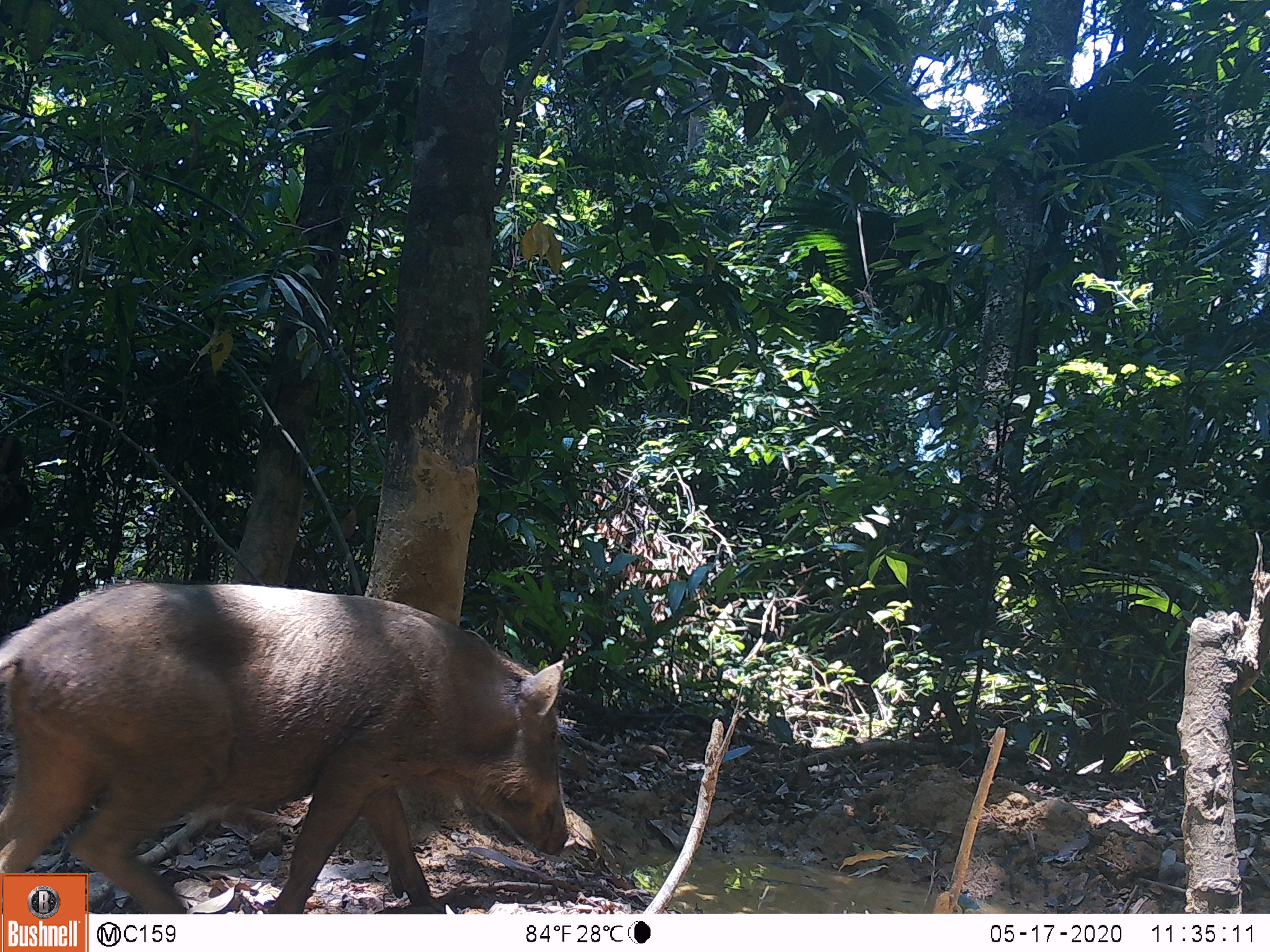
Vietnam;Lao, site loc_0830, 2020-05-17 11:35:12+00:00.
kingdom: Animalia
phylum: Chordata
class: Mammalia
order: Artiodactyla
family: Suidae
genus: Sus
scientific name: Sus scrofa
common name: eurasian wild pig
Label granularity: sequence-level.